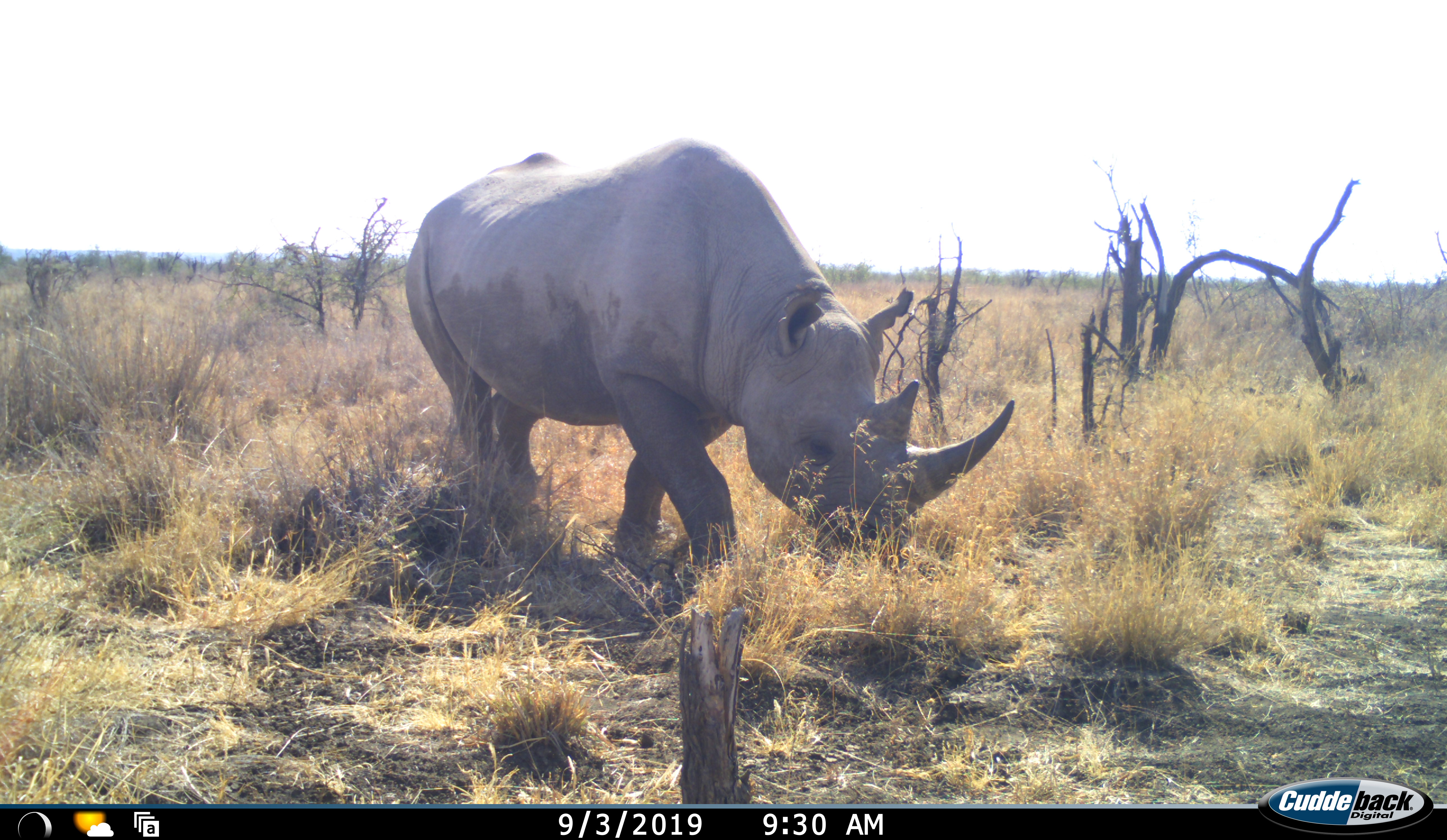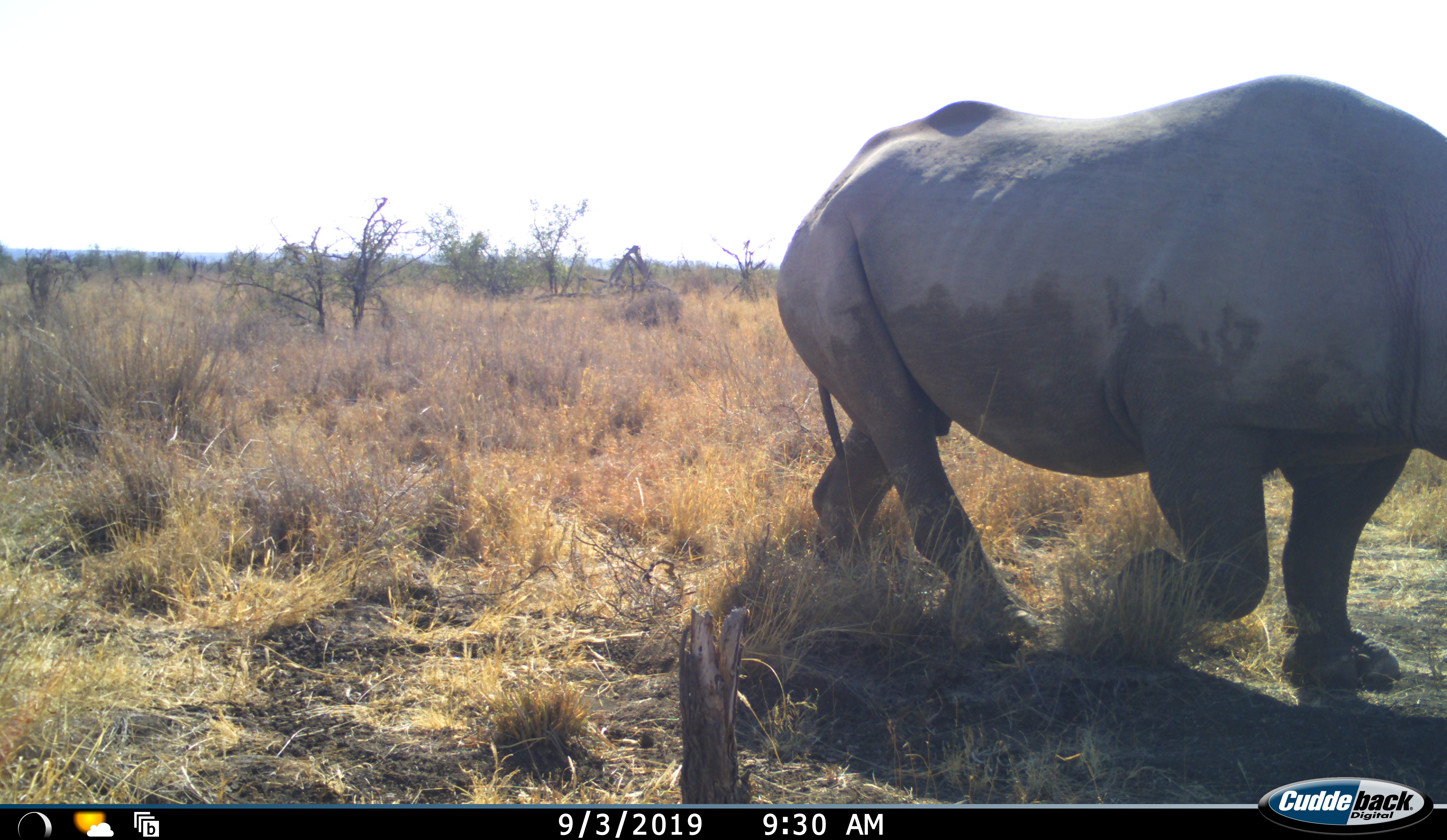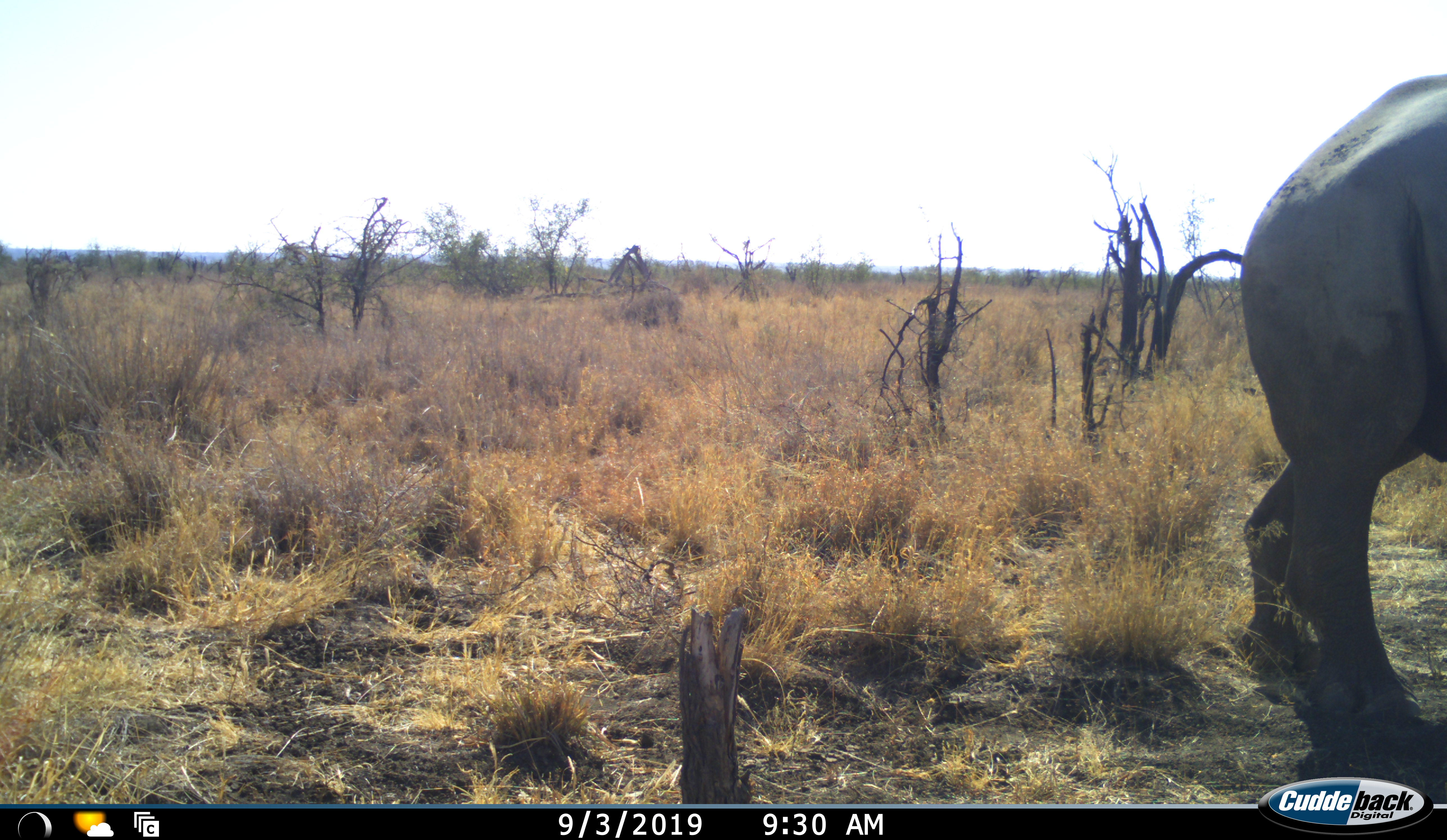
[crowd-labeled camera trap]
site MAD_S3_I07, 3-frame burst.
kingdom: Animalia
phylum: Chordata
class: Mammalia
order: Perissodactyla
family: Rhinocerotidae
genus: Diceros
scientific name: Diceros bicornis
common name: black rhinoceros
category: rhinocerosblack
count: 1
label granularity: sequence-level